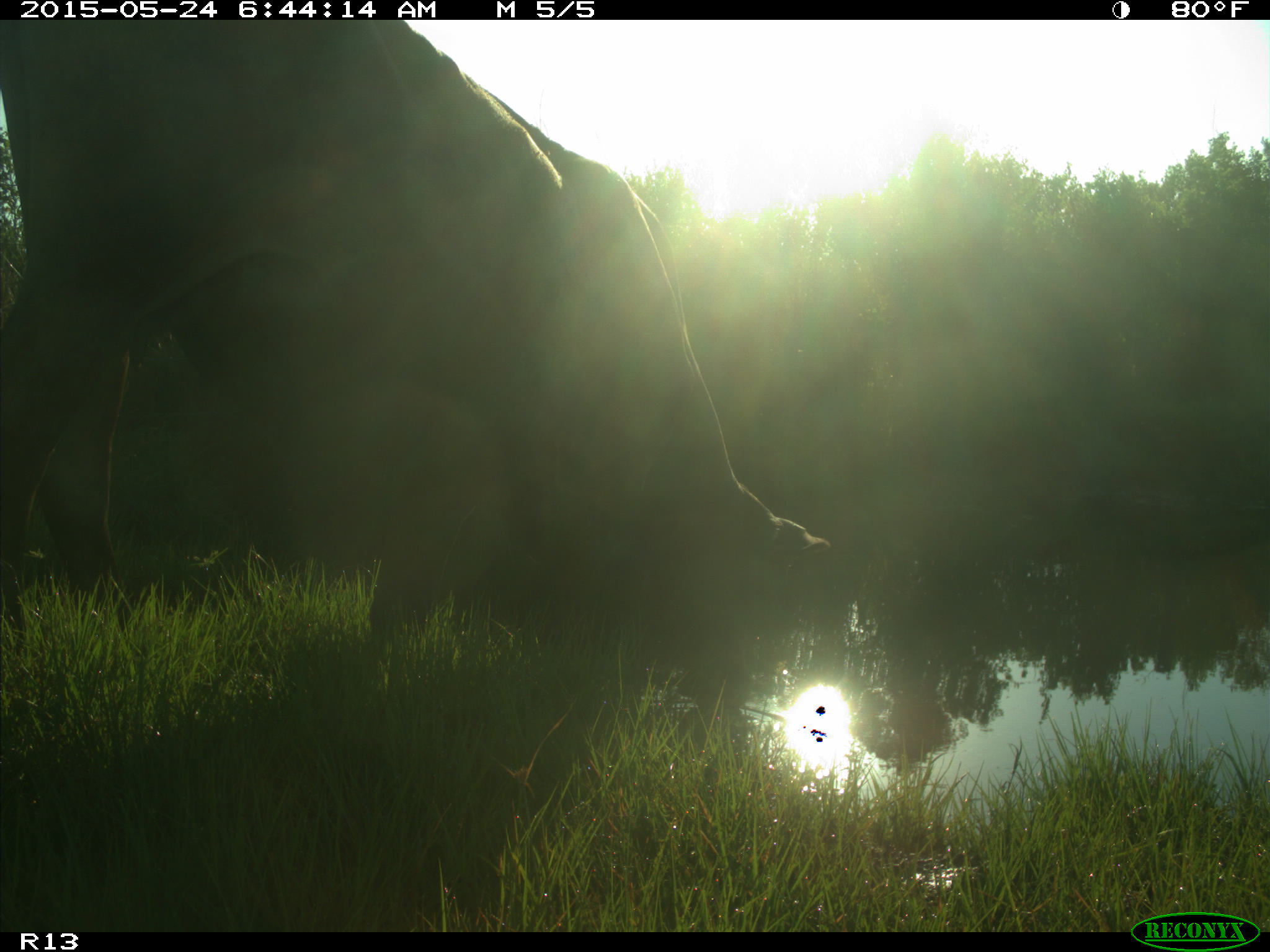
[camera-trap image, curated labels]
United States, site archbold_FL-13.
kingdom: Animalia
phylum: Chordata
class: Mammalia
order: Artiodactyla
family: Bovidae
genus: Bos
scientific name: Bos taurus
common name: domestic cow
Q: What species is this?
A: Bos taurus (domestic cow).